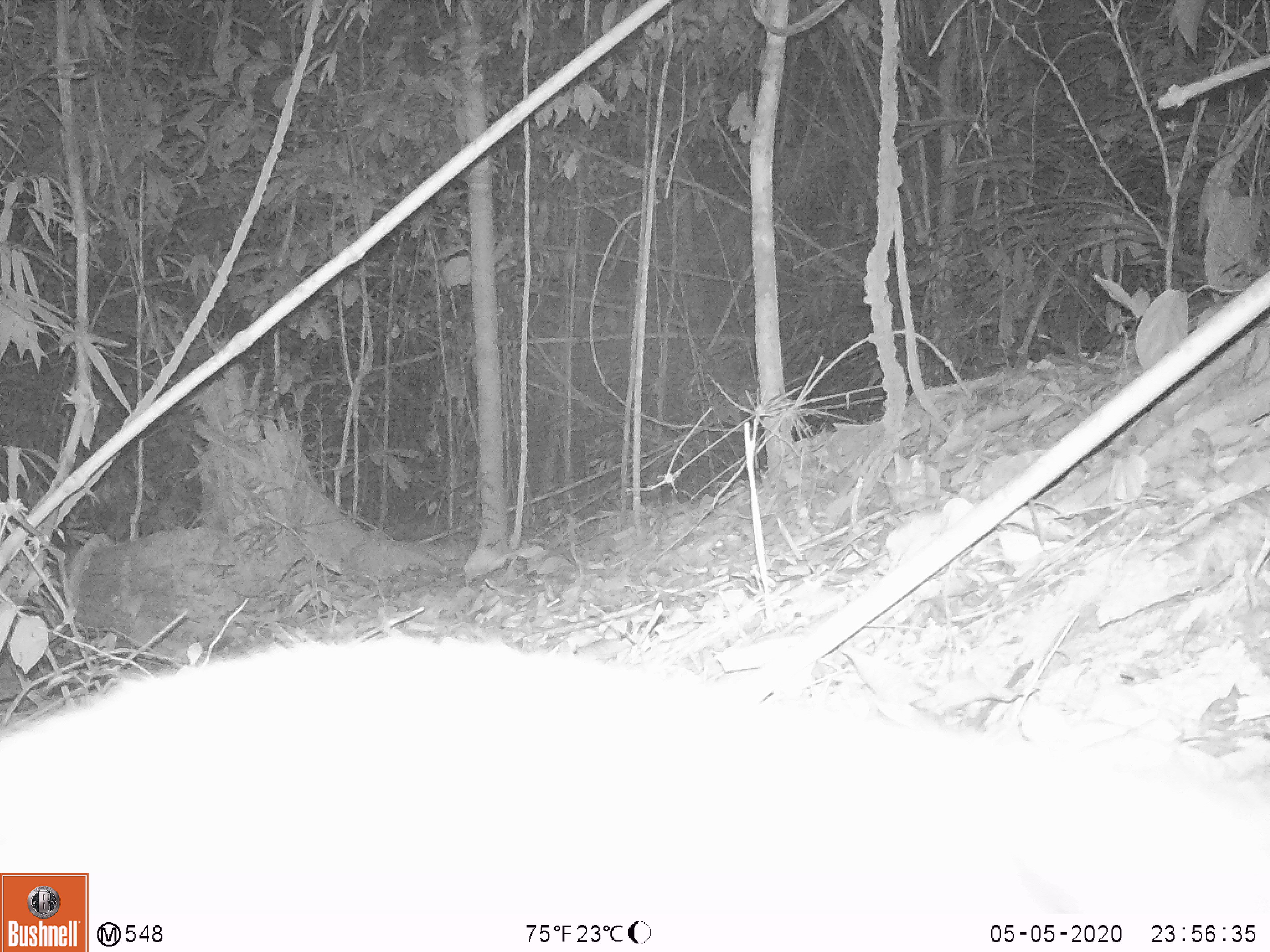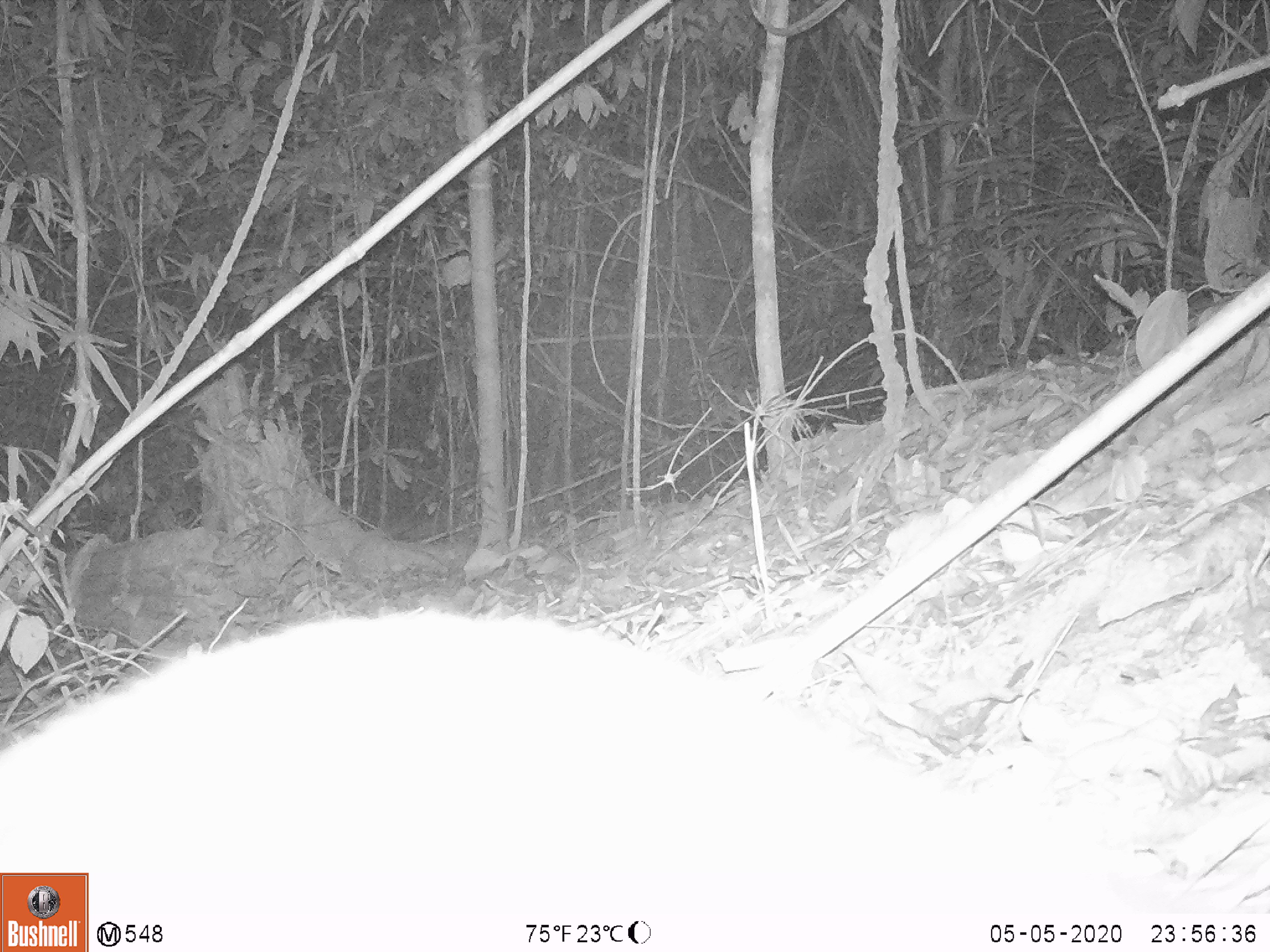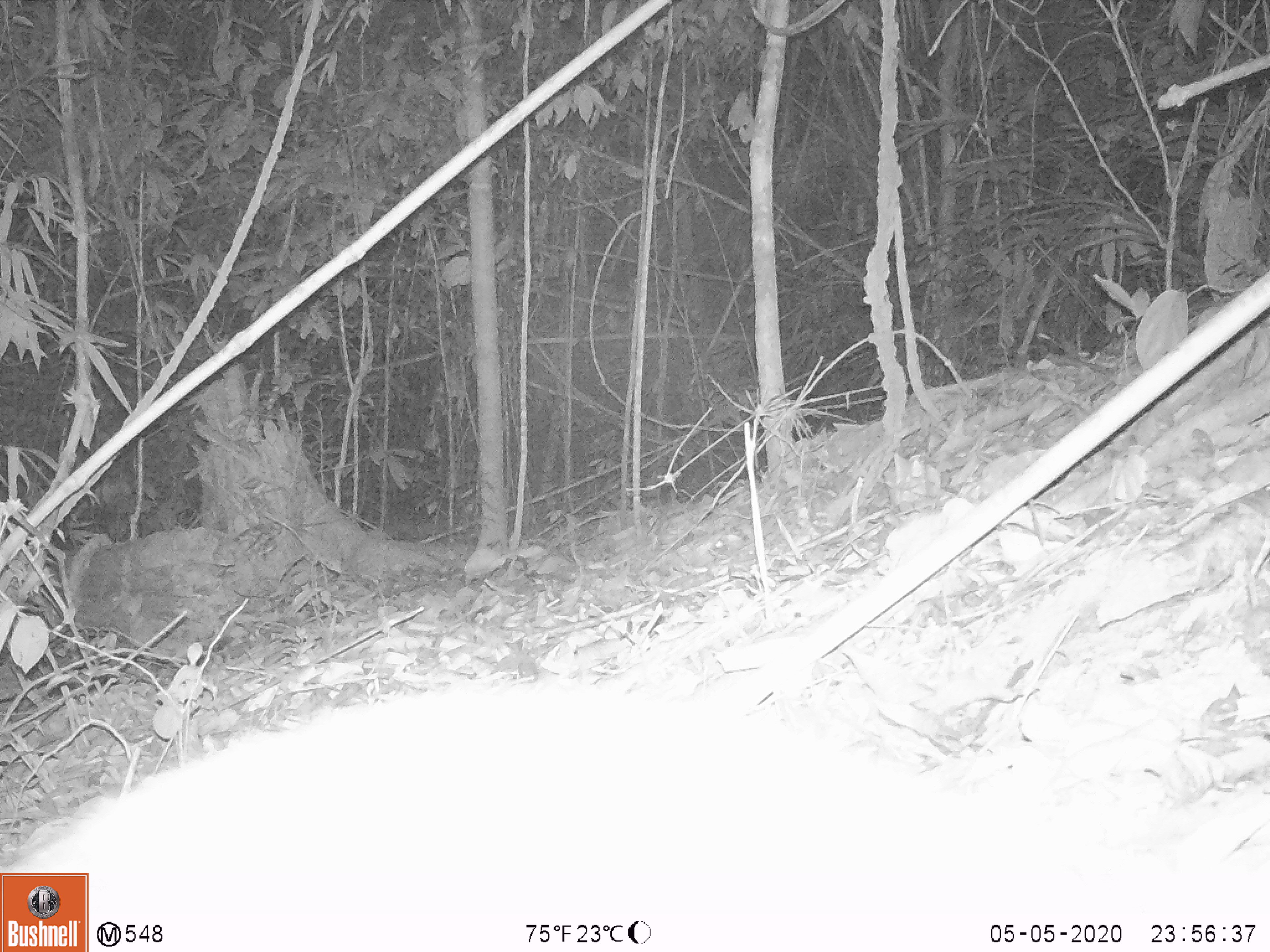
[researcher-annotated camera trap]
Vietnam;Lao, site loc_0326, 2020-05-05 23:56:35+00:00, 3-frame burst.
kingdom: Animalia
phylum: Chordata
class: Mammalia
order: Carnivora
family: Viverridae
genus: Paradoxurus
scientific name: Paradoxurus hermaphroditus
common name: common palm civet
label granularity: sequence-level